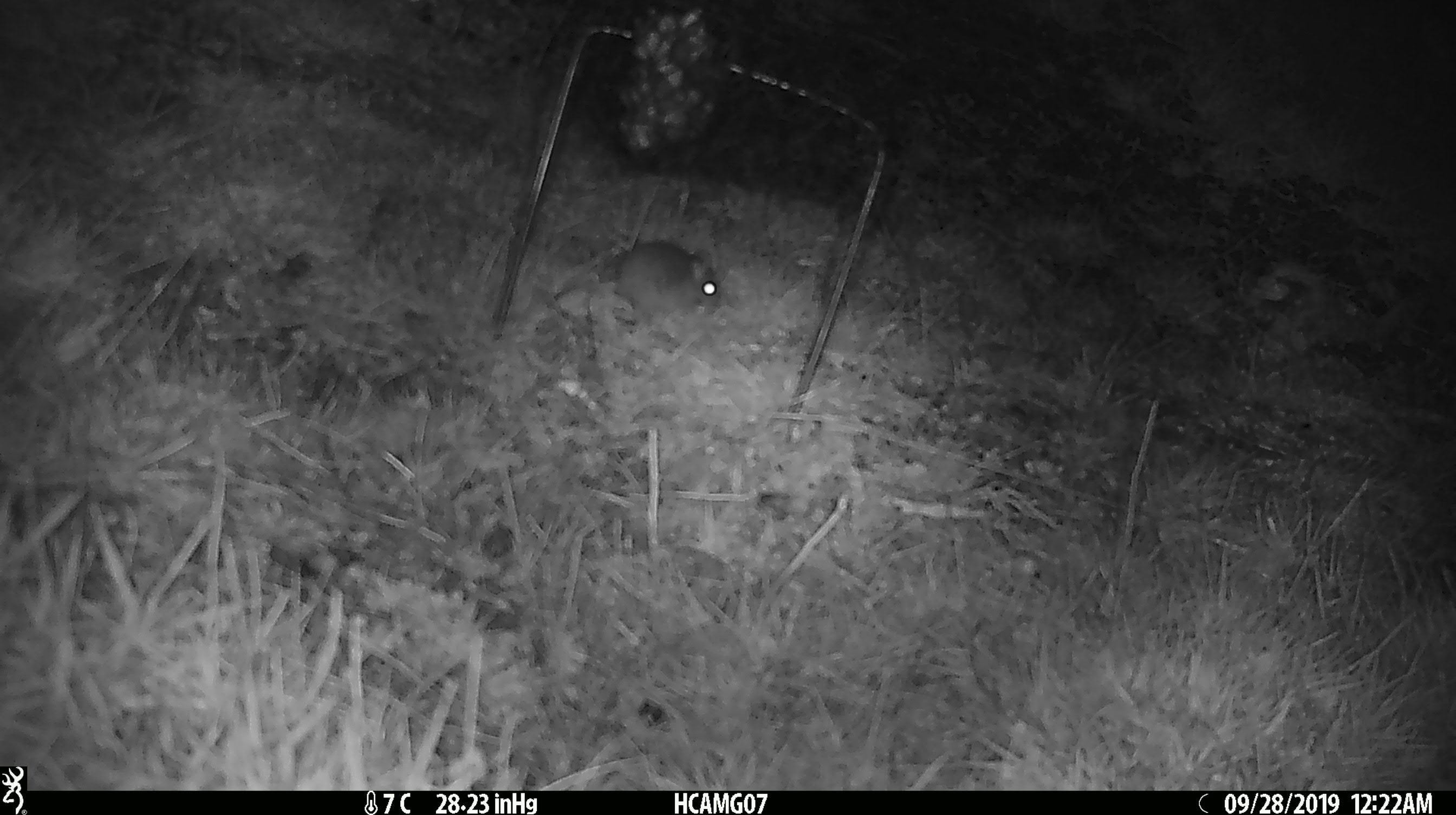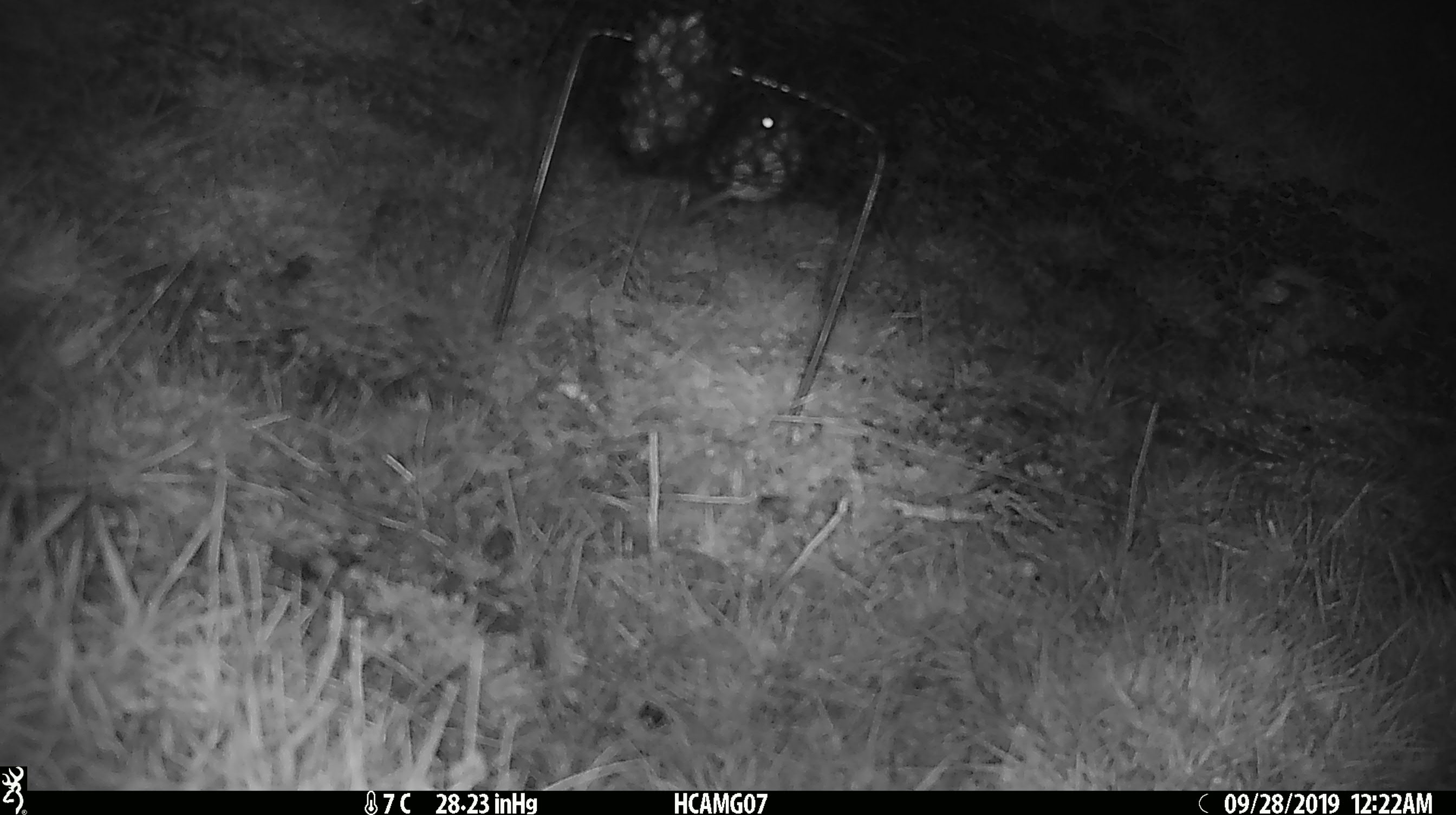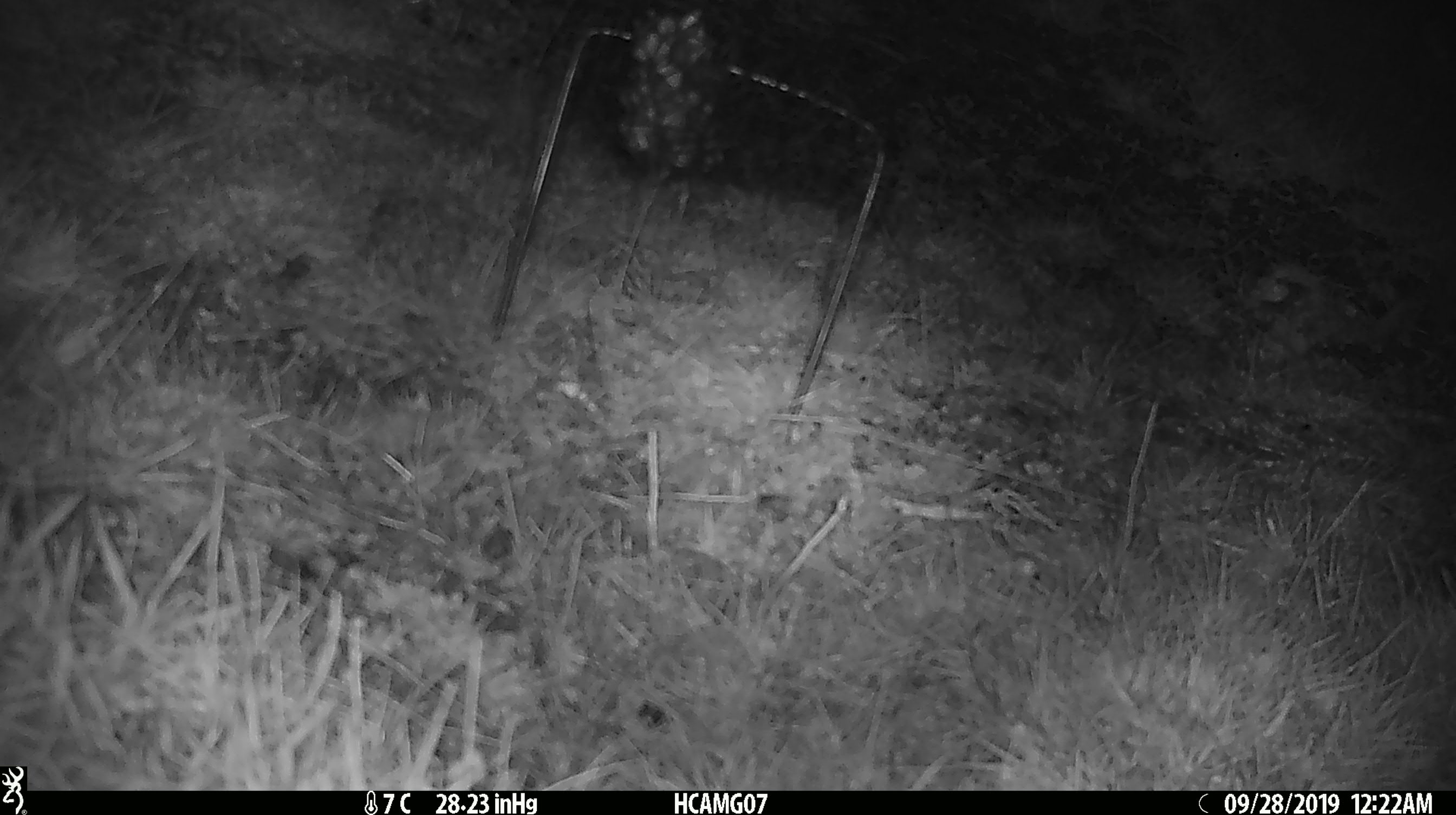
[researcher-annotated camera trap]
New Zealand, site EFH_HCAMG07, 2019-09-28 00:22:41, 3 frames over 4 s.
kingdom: Animalia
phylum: Chordata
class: Mammalia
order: Rodentia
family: Muridae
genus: Mus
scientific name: Mus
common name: mouse